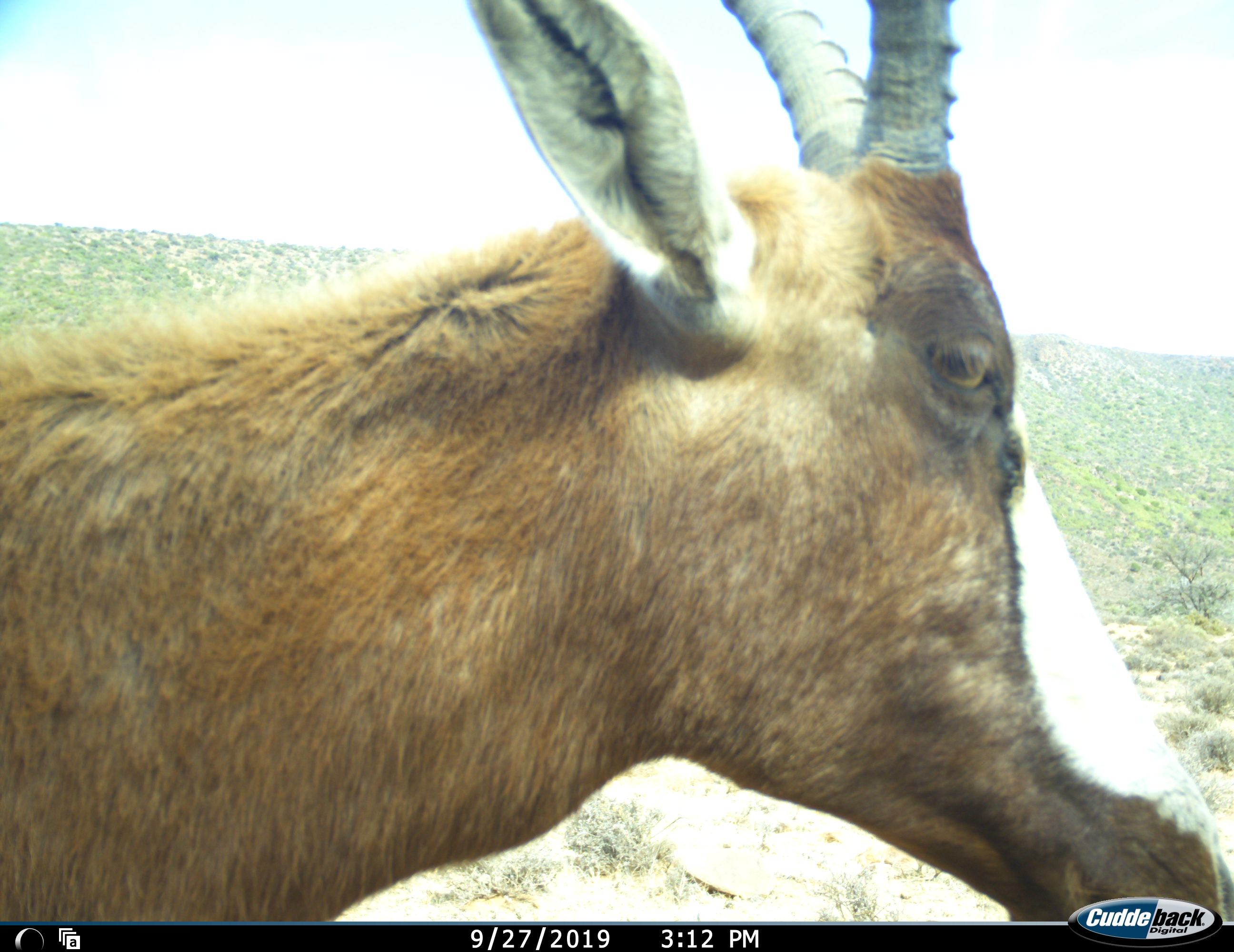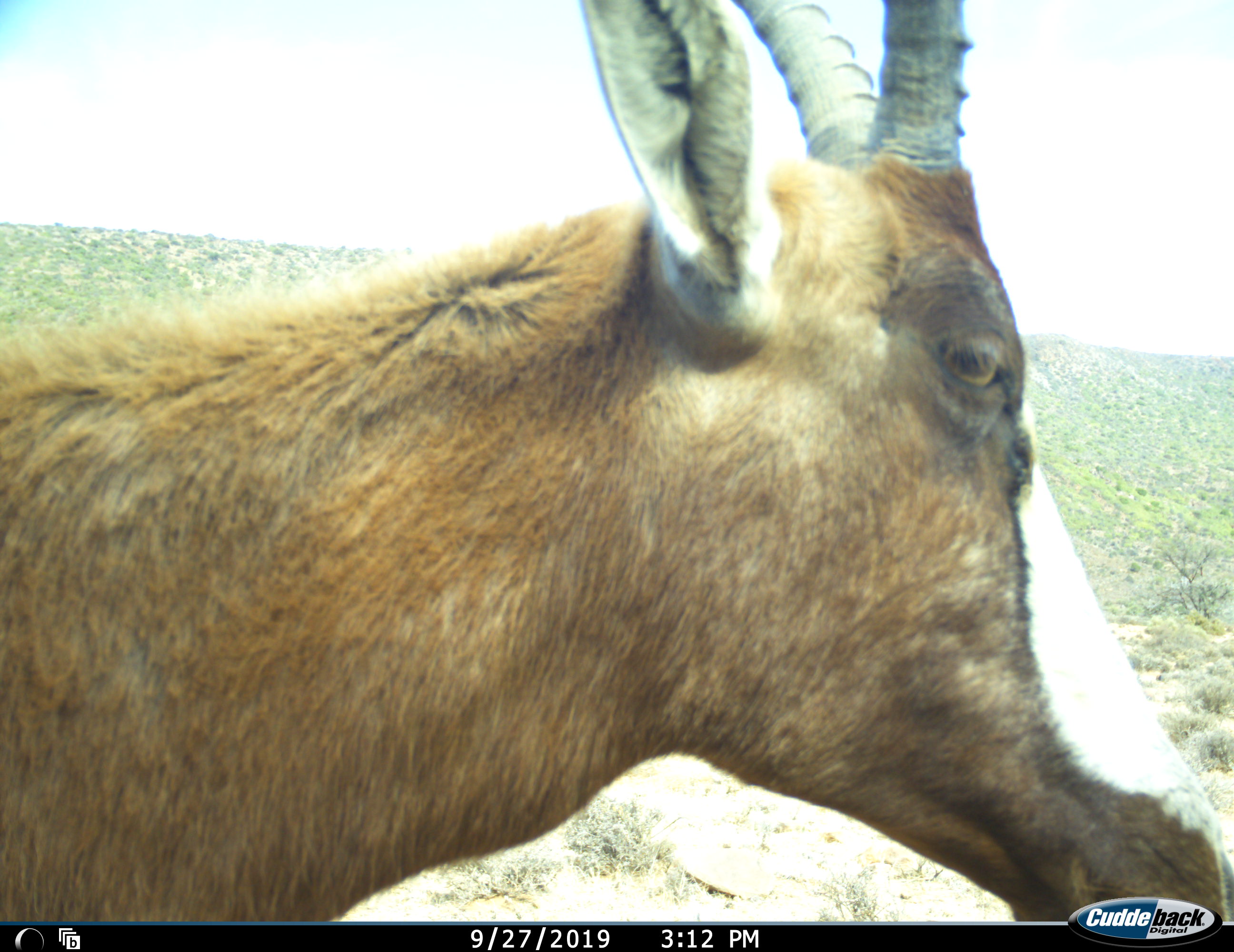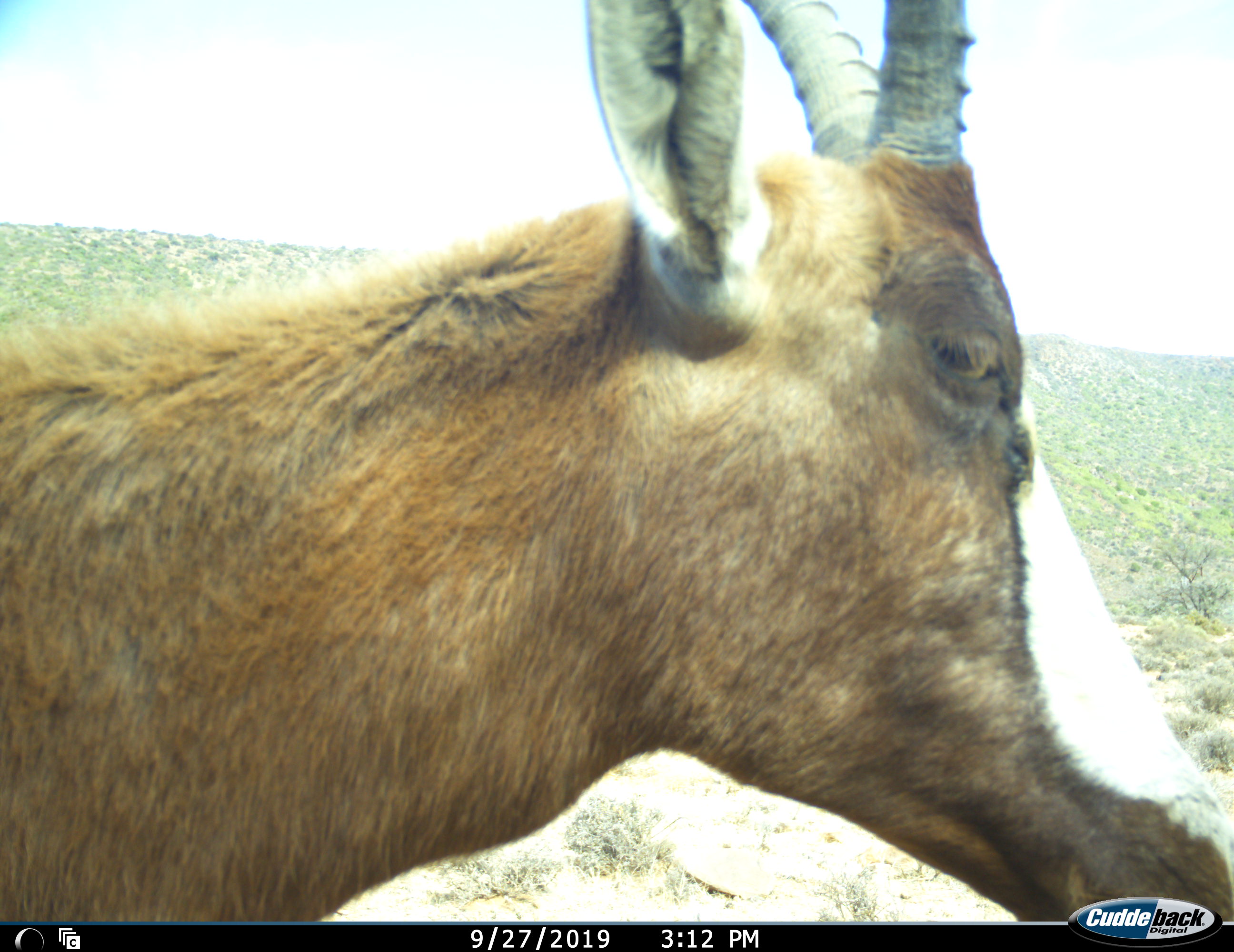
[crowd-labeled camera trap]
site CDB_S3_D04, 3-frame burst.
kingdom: Animalia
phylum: Chordata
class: Mammalia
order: Artiodactyla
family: Bovidae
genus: Damaliscus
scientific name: Damaliscus pygargus phillipsi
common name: blesbok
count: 1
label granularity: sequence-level